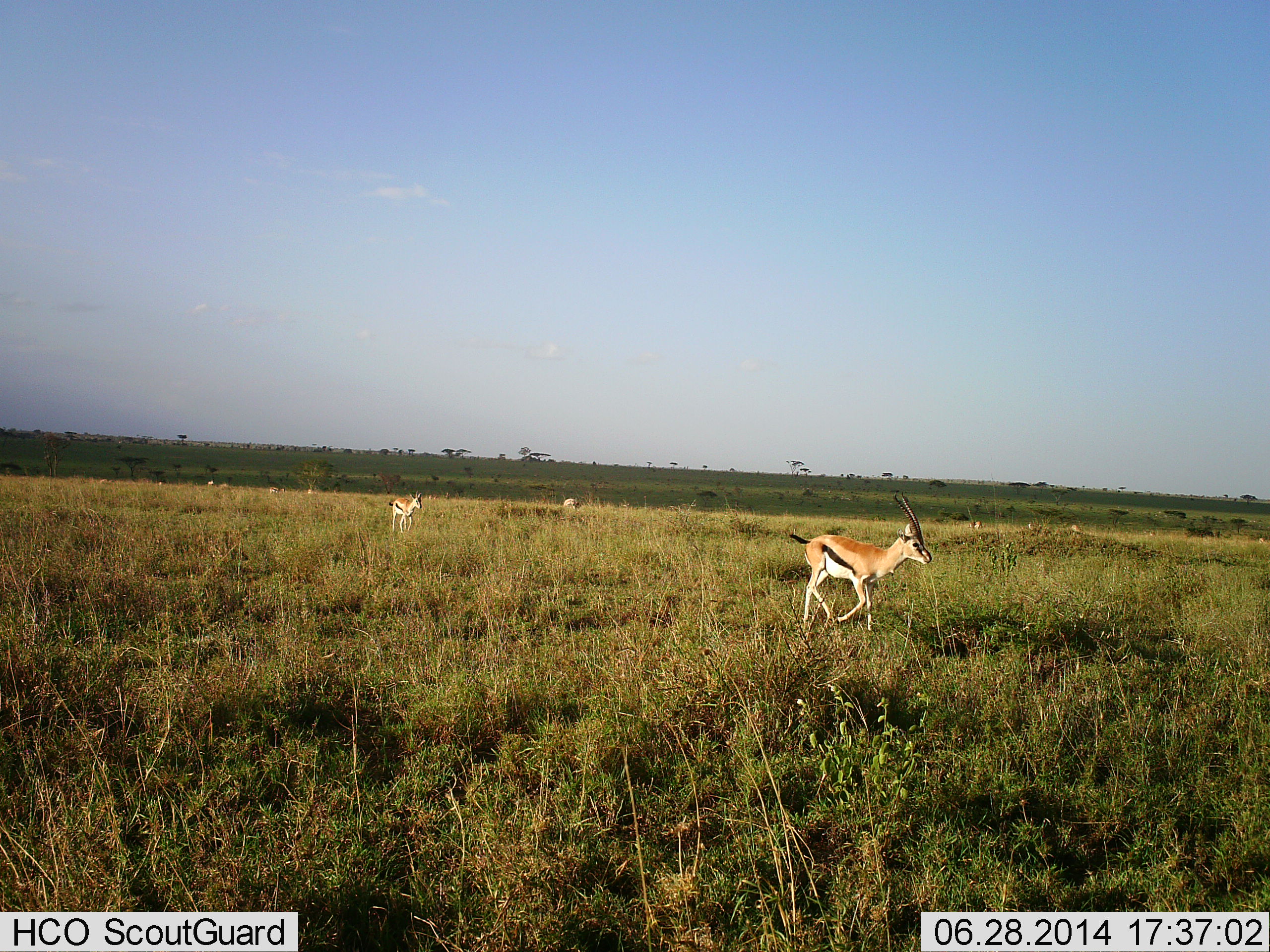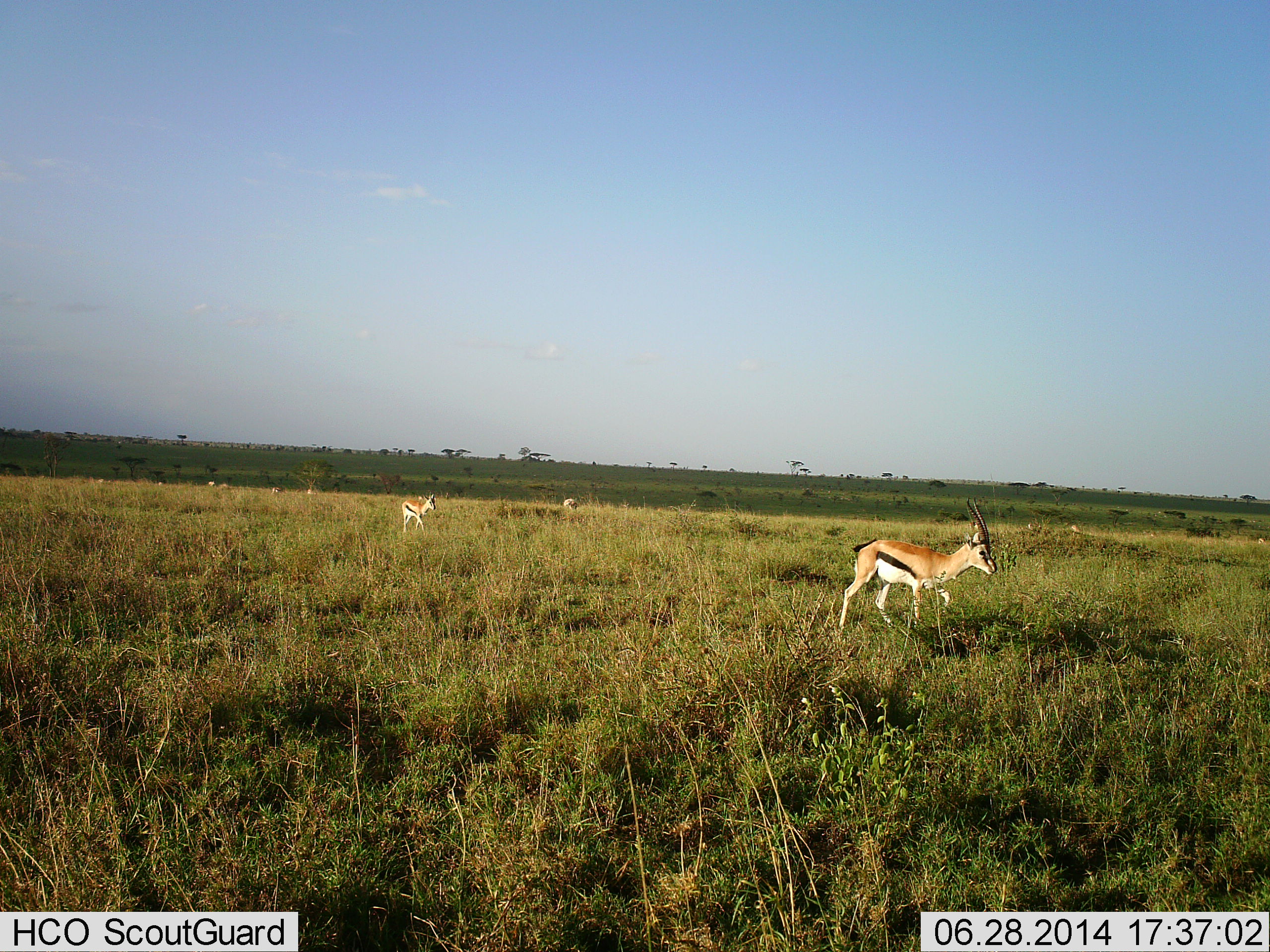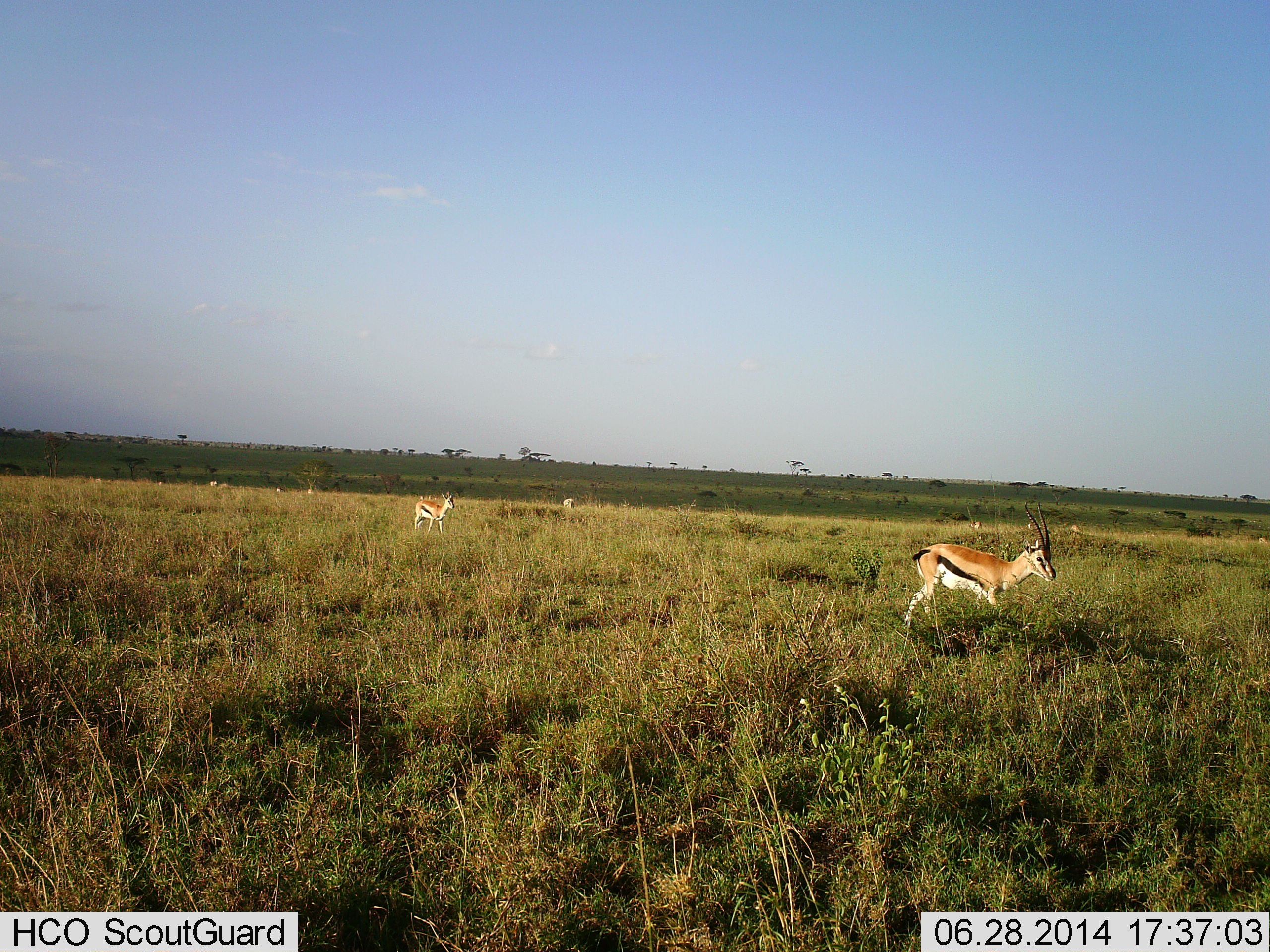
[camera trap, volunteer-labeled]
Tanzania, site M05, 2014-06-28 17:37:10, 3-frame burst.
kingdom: Animalia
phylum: Chordata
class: Mammalia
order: Artiodactyla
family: Bovidae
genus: Eudorcas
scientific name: Eudorcas thomsonii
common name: thomson's gazelle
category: gazellethomsons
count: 3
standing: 10%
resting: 0%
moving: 90%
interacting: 0%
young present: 0%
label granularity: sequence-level